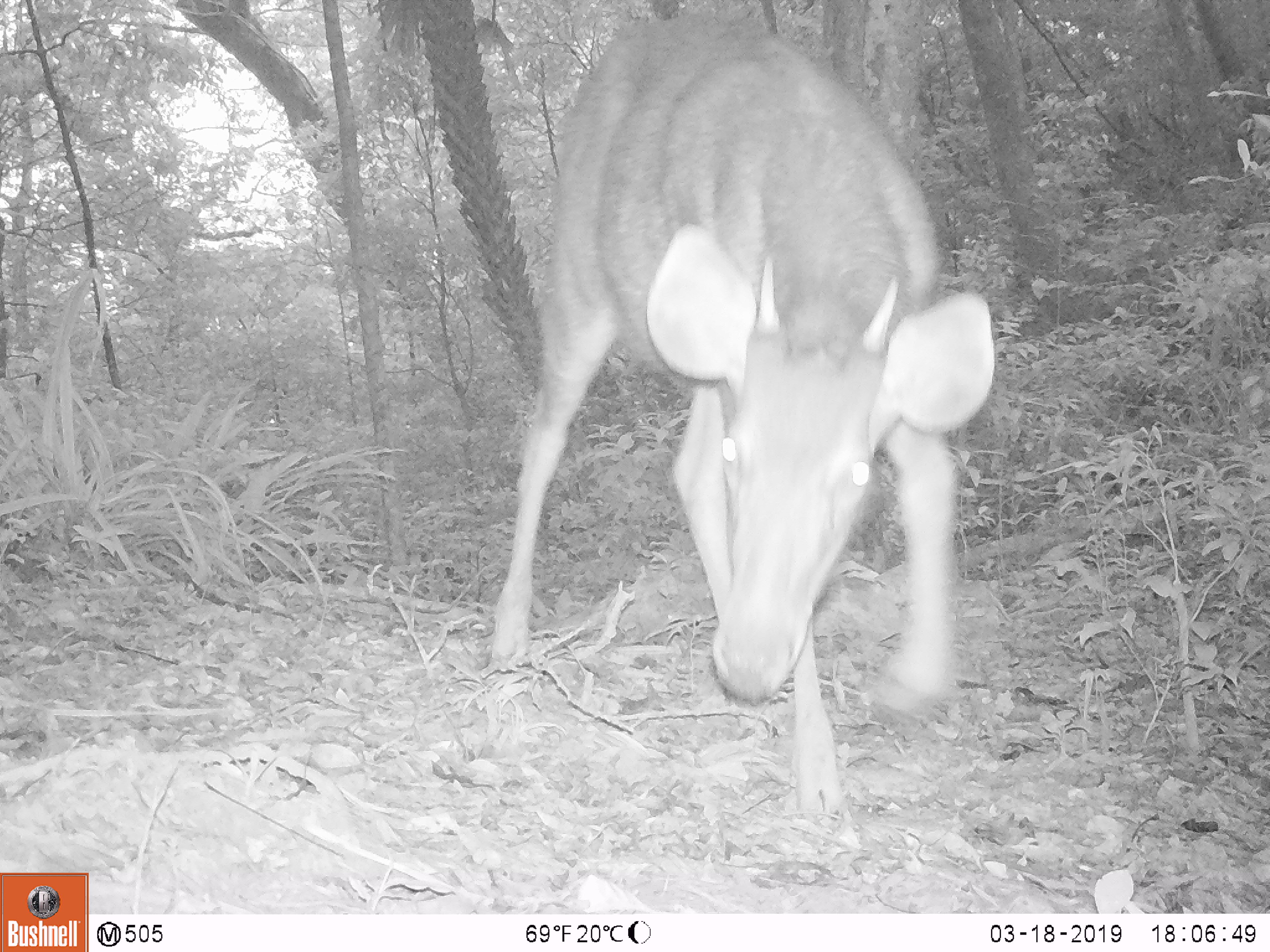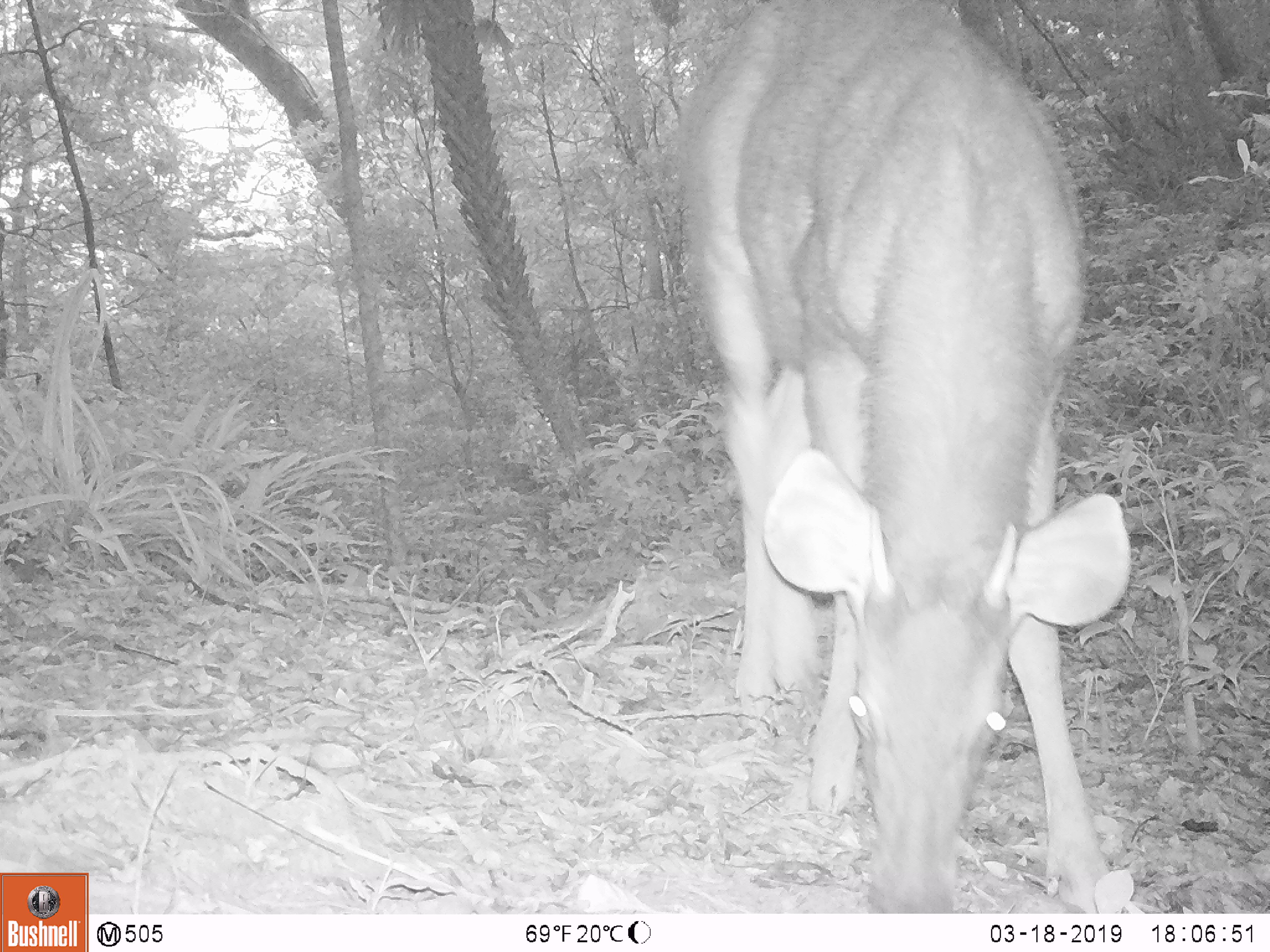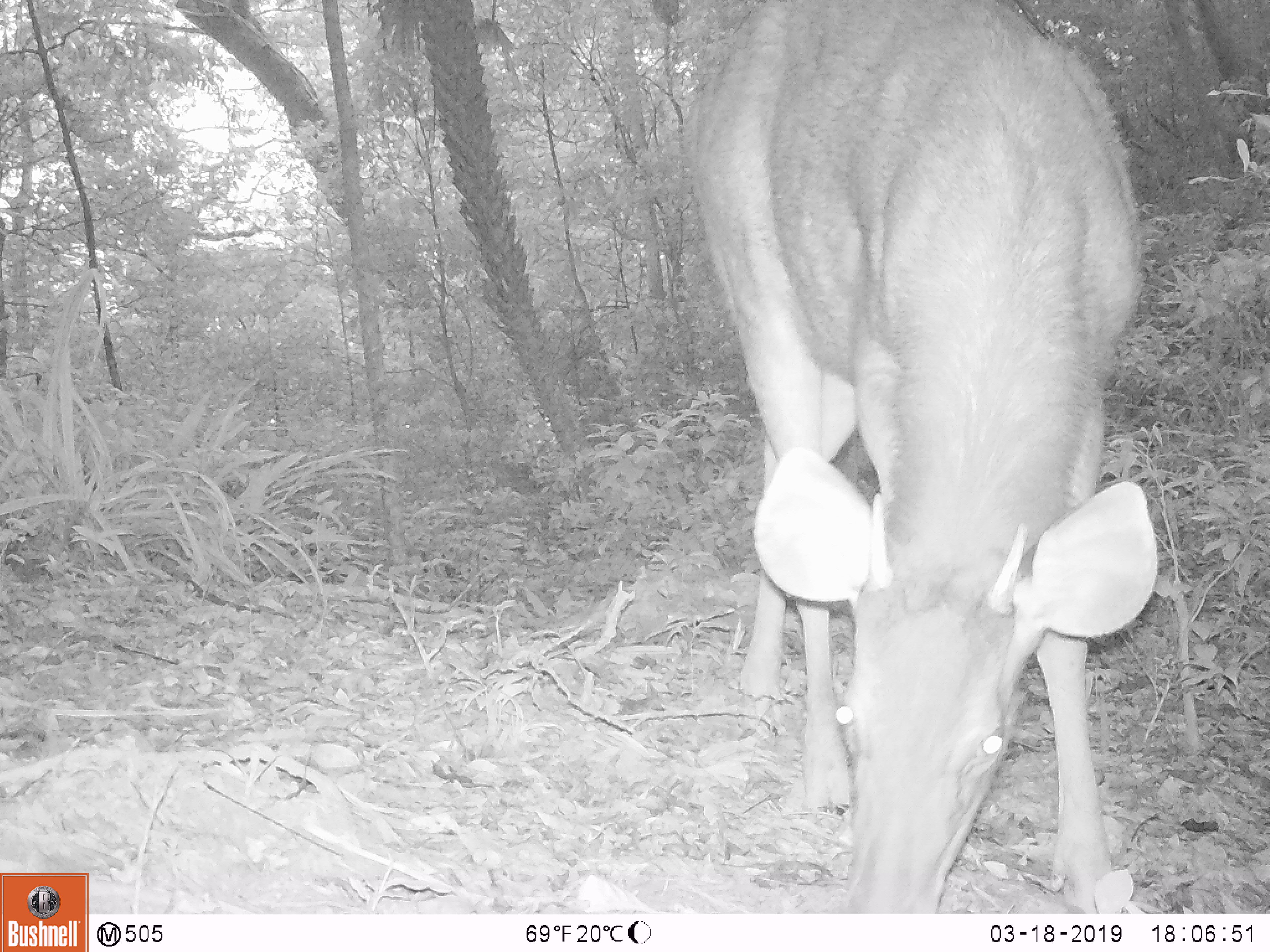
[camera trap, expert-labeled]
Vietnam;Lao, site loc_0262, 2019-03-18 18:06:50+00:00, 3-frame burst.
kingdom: Animalia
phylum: Chordata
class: Mammalia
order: Artiodactyla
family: Cervidae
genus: Rusa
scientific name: Rusa unicolor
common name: sambar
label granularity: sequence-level